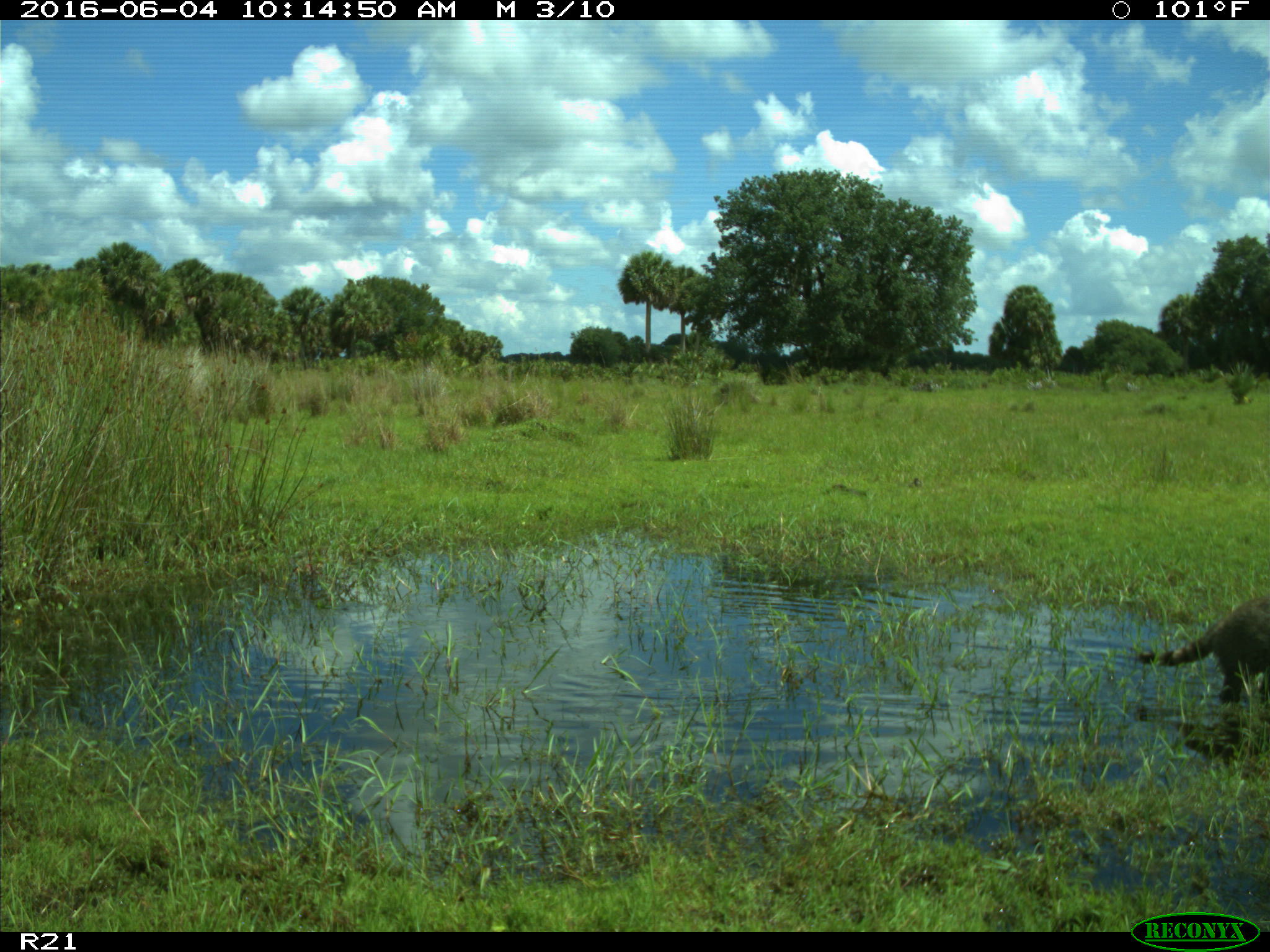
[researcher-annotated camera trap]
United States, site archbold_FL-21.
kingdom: Animalia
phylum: Chordata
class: Mammalia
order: Carnivora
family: Procyonidae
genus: Procyon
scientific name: Procyon lotor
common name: common raccoon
Procyon lotor (common raccoon).